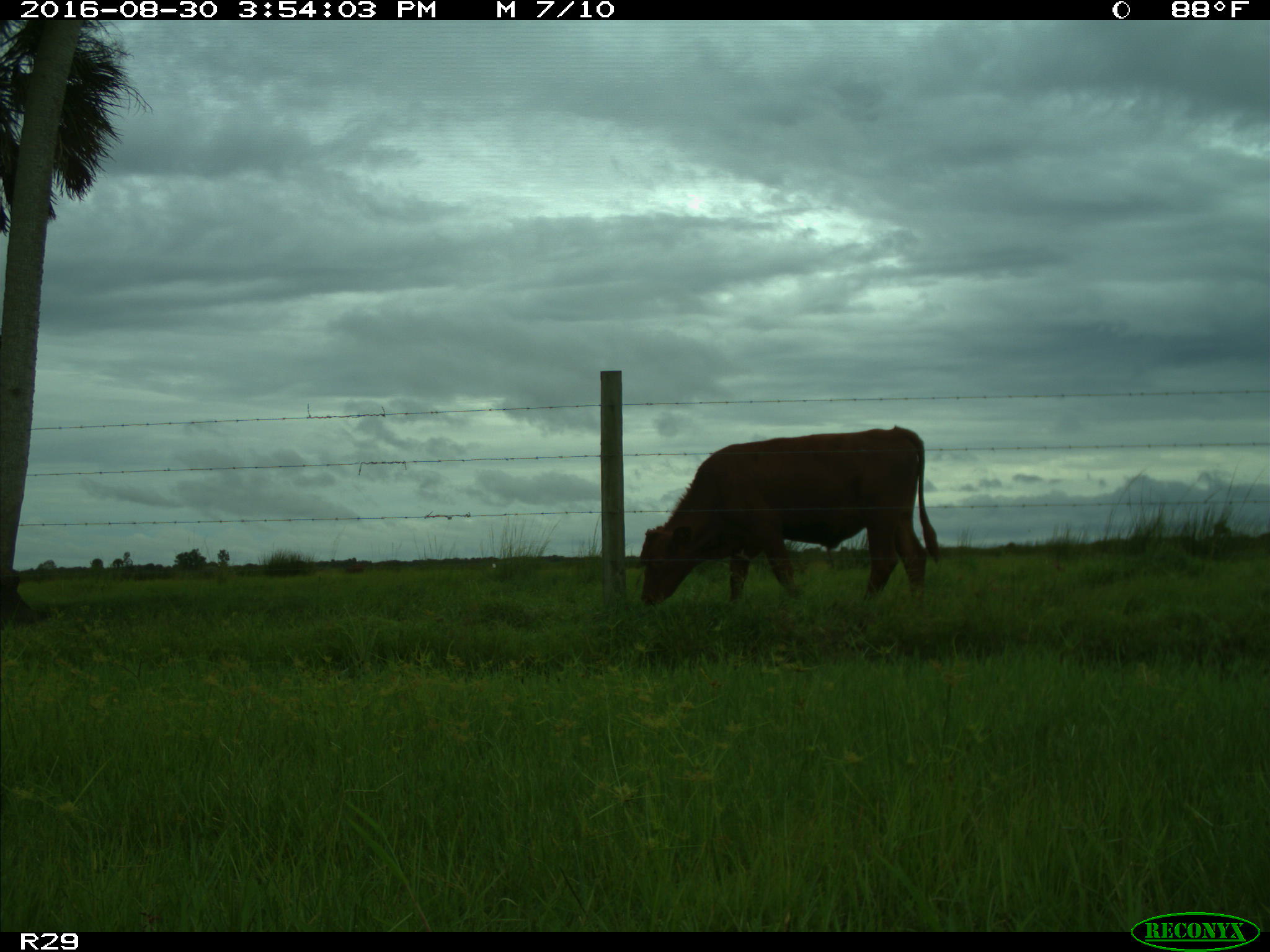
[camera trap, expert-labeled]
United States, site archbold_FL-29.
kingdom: Animalia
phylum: Chordata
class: Mammalia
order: Artiodactyla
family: Bovidae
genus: Bos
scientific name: Bos taurus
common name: domestic cow